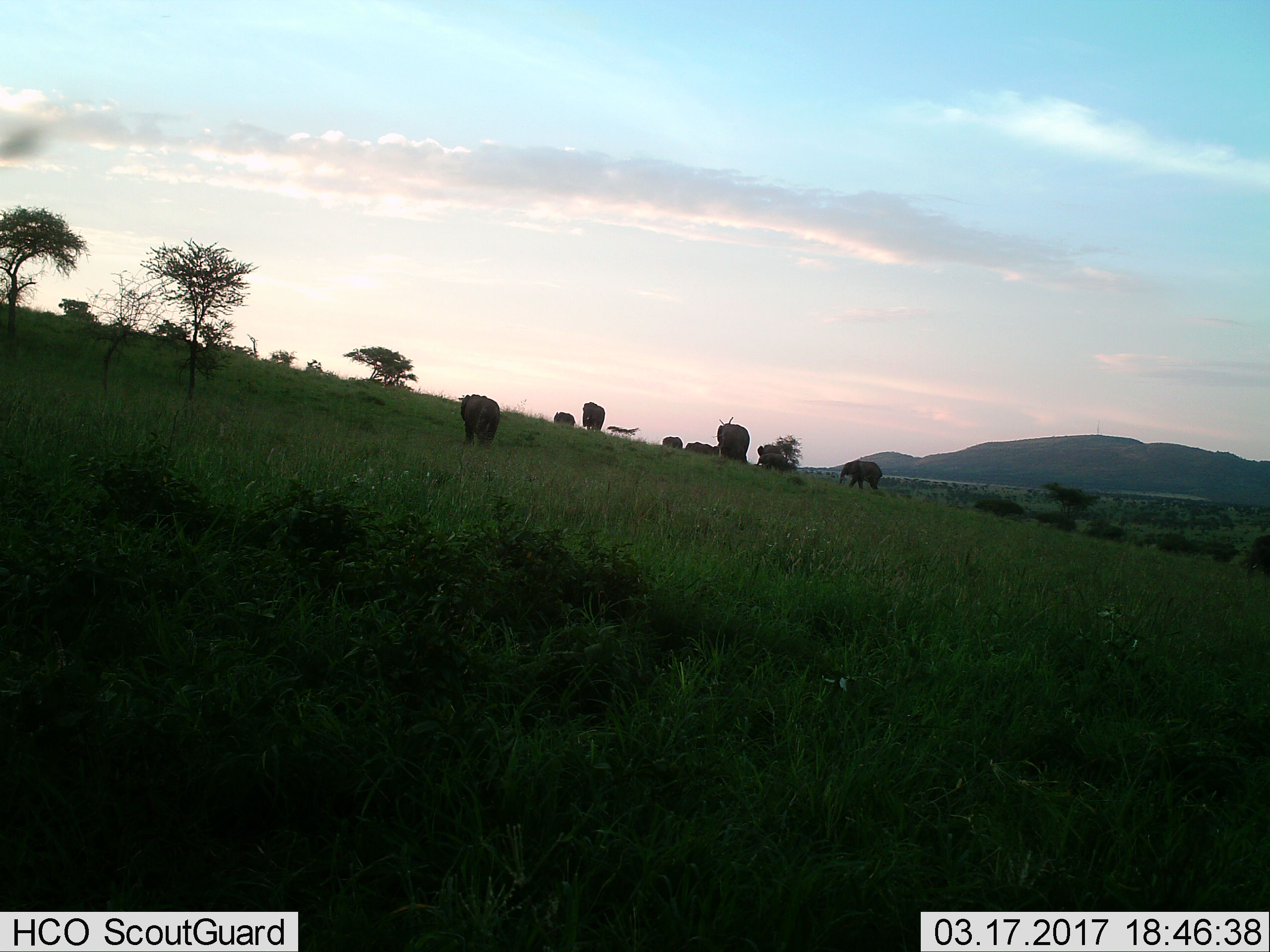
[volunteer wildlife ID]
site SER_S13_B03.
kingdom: Animalia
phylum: Chordata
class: Mammalia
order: Proboscidea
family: Elephantidae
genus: Loxodonta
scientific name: Loxodonta africana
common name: african bush elephant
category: elephant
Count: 9.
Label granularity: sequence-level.